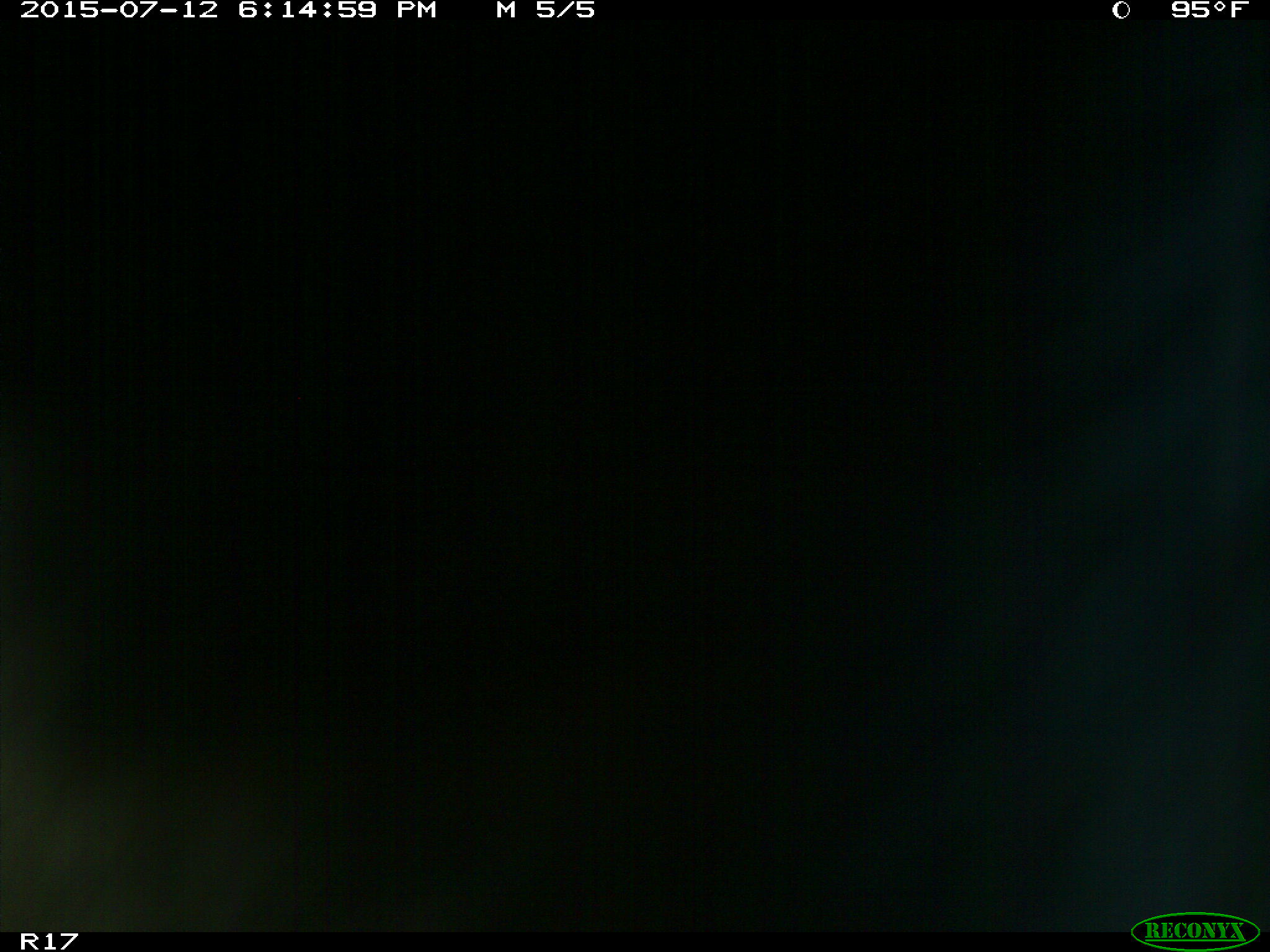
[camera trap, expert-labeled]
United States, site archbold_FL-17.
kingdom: Animalia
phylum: Chordata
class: Mammalia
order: Artiodactyla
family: Bovidae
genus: Bos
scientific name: Bos taurus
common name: domestic cow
Bos taurus (domestic cow).